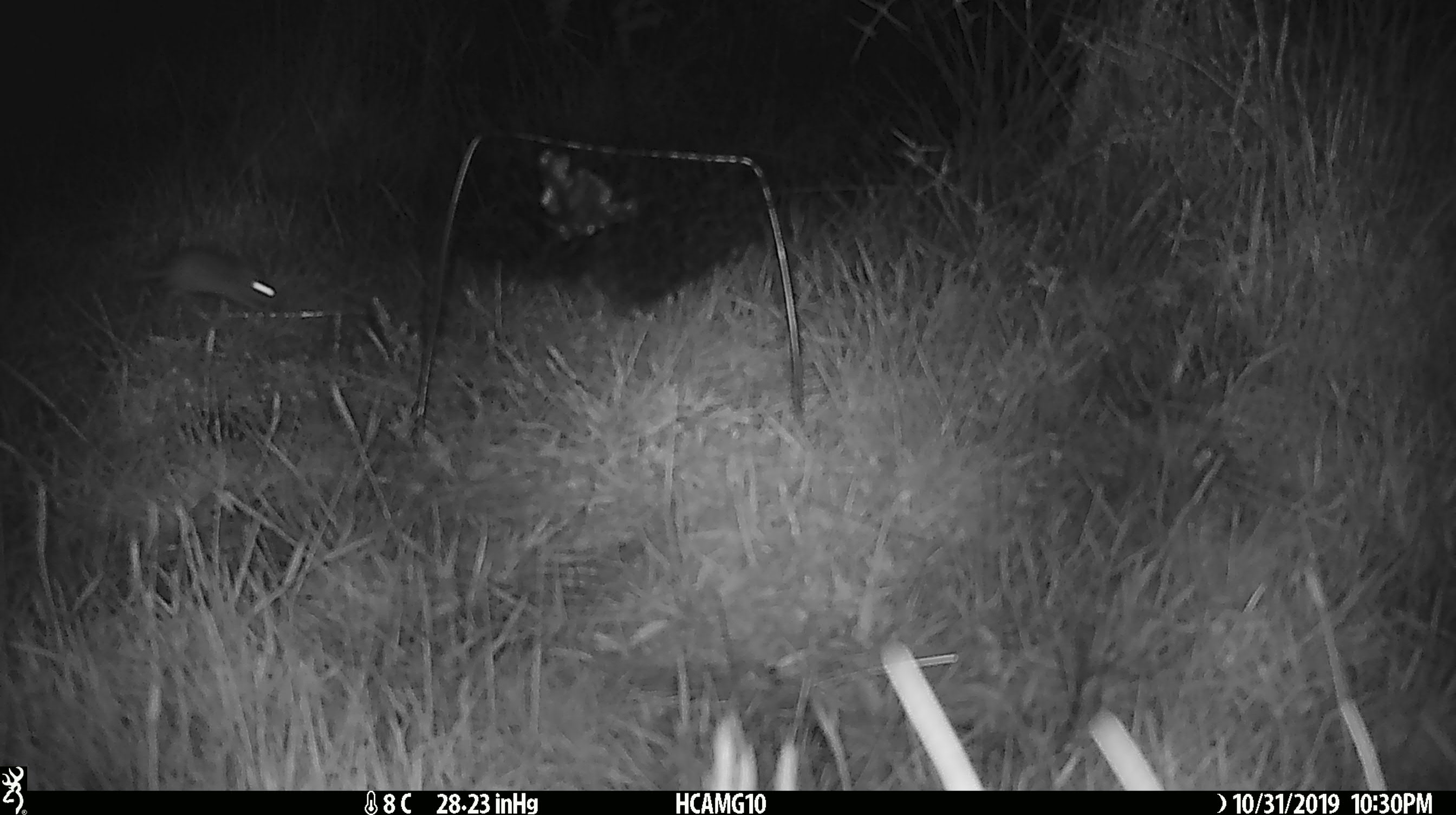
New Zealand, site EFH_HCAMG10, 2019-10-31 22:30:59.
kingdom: Animalia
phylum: Chordata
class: Mammalia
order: Rodentia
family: Muridae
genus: Mus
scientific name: Mus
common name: mouse